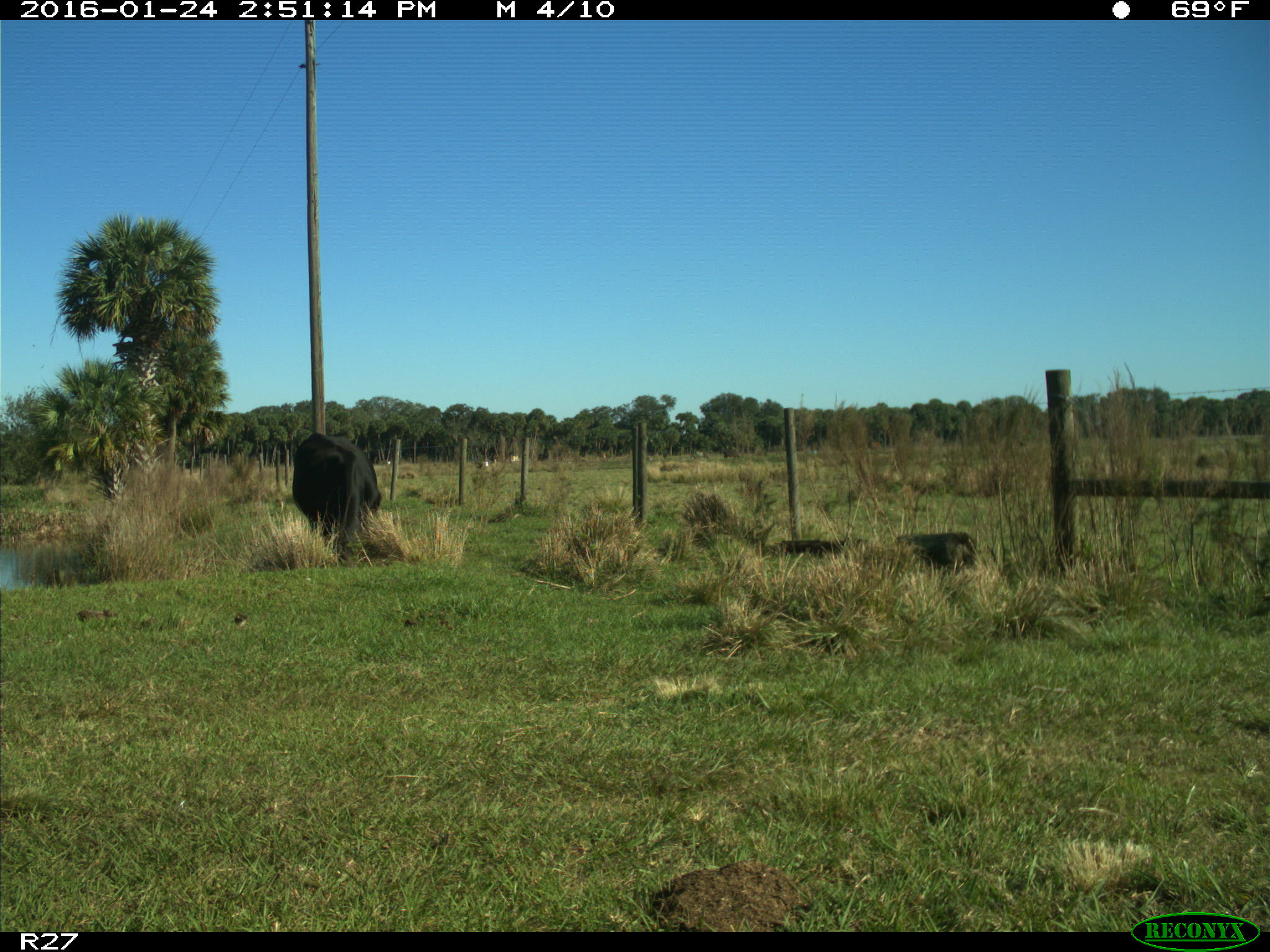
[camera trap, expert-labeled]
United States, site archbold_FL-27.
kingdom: Animalia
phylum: Chordata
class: Mammalia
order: Artiodactyla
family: Bovidae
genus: Bos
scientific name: Bos taurus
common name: domestic cow